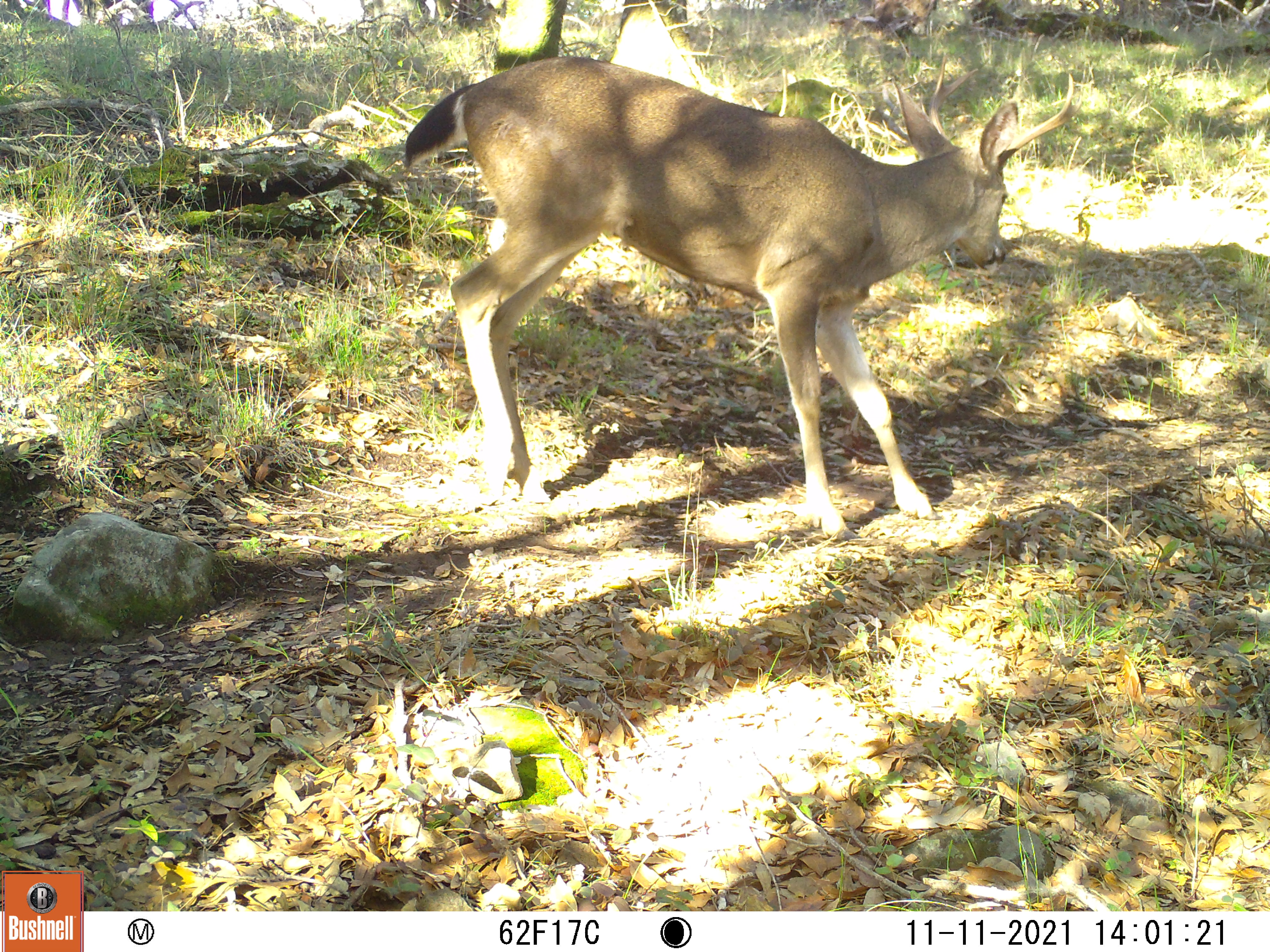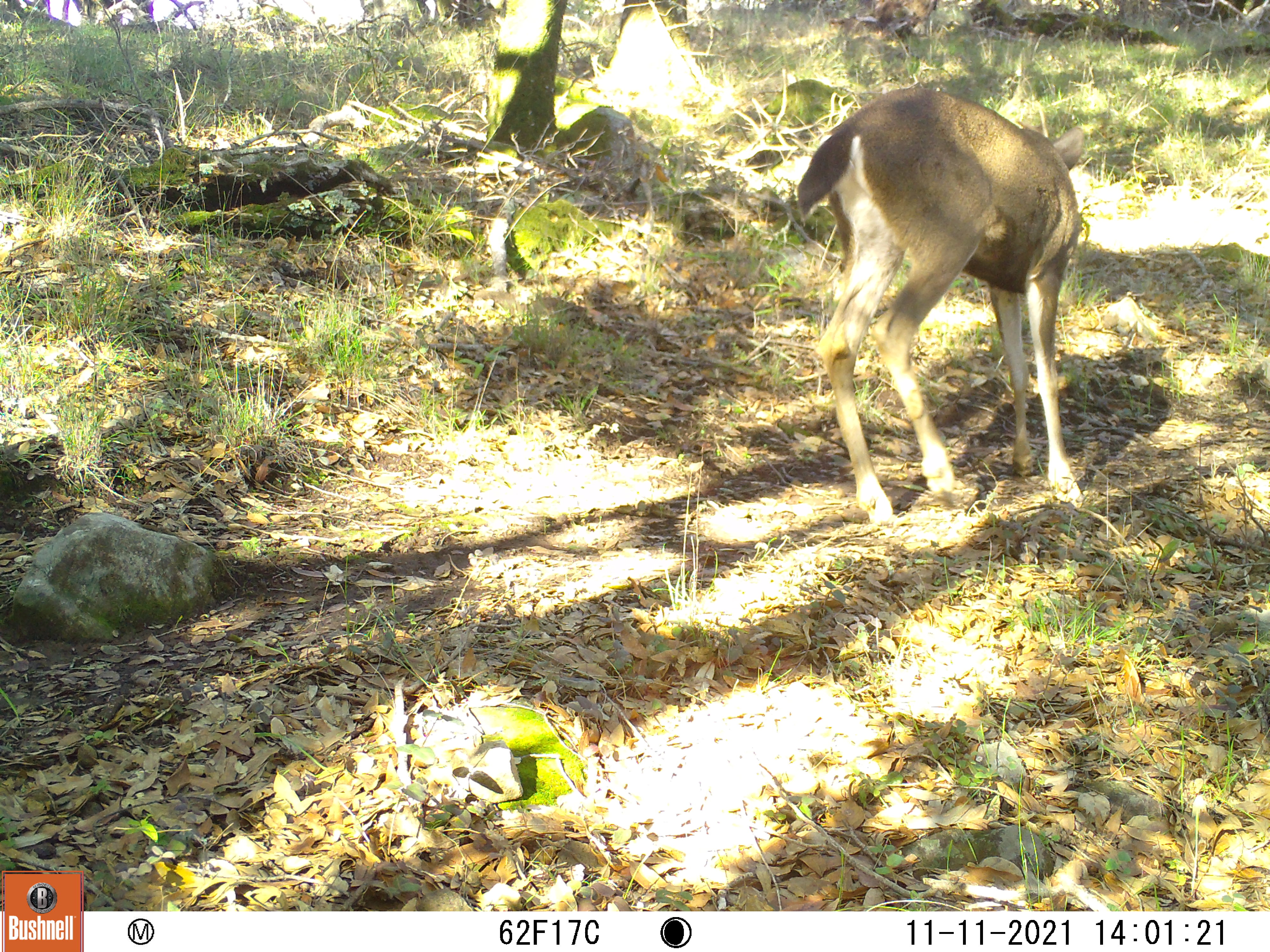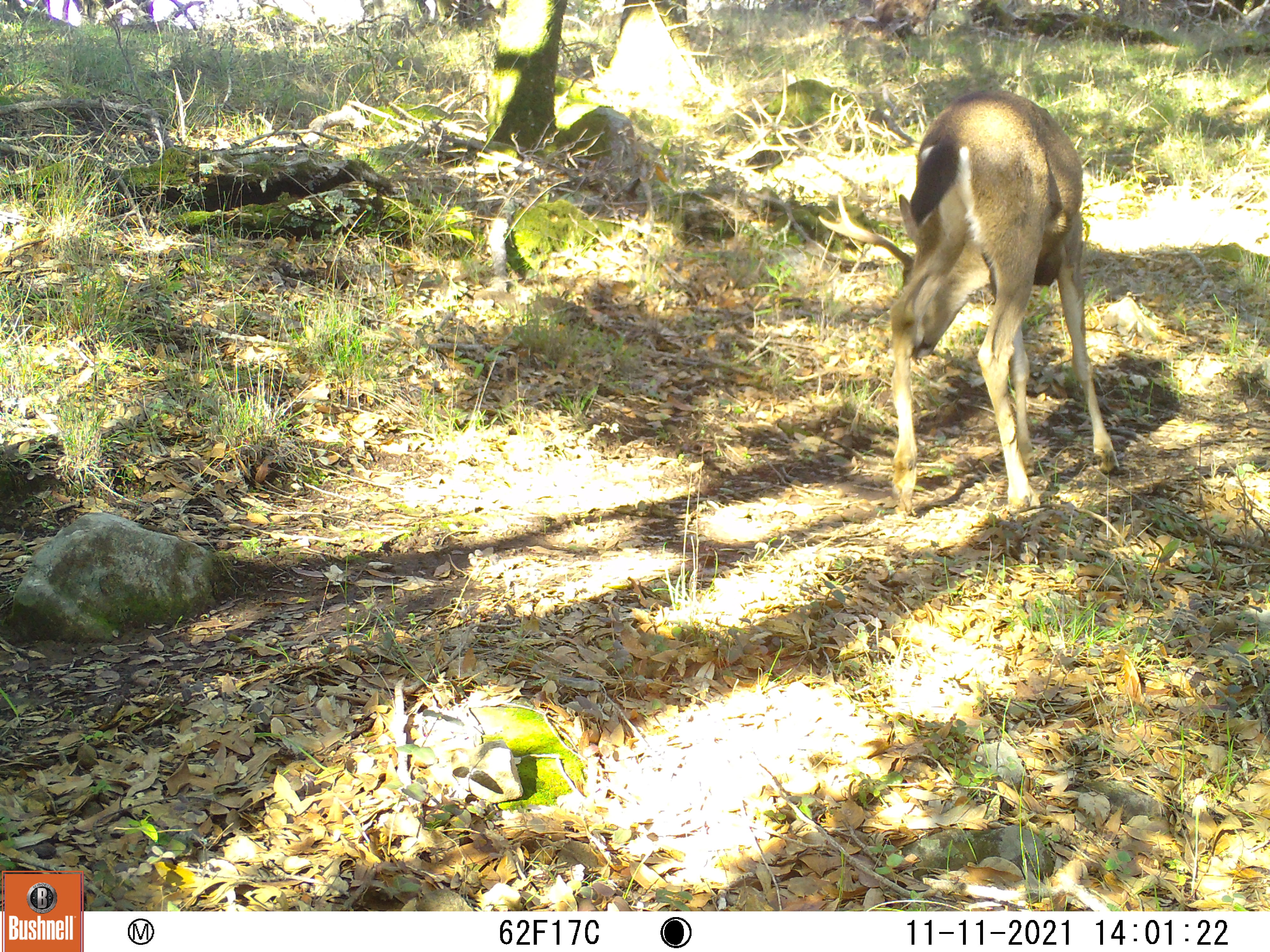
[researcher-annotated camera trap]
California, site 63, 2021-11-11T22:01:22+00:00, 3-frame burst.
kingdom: Animalia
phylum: Chordata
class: Mammalia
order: Artiodactyla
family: Cervidae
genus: Odocoileus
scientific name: Odocoileus hemionus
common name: mule deer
Mule deer (Odocoileus hemionus).